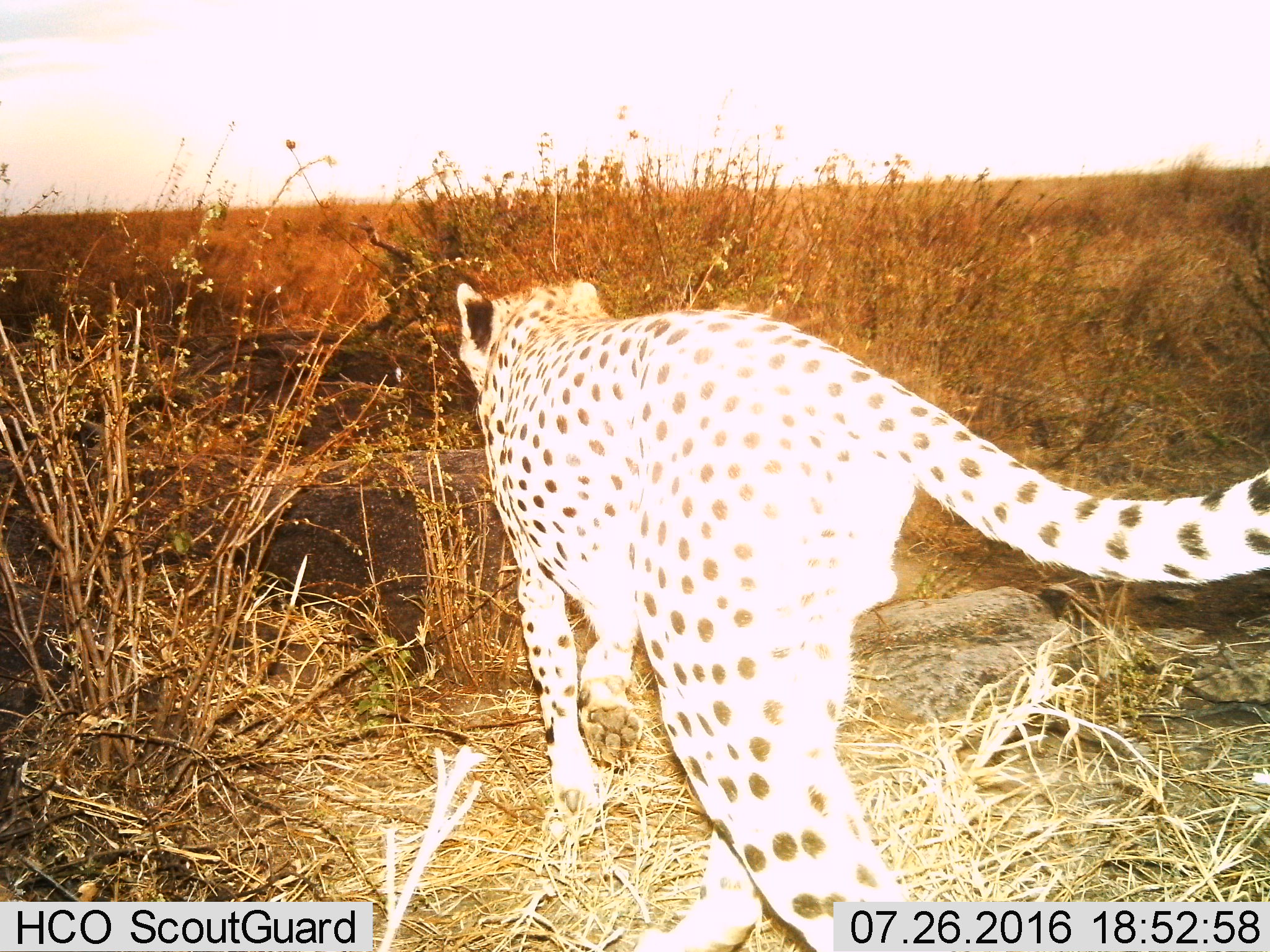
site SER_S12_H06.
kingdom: Animalia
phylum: Chordata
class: Mammalia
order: Carnivora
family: Felidae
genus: Acinonyx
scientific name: Acinonyx jubatus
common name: cheetah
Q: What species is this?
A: Cheetah (Acinonyx jubatus).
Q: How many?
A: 1.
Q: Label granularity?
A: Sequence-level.